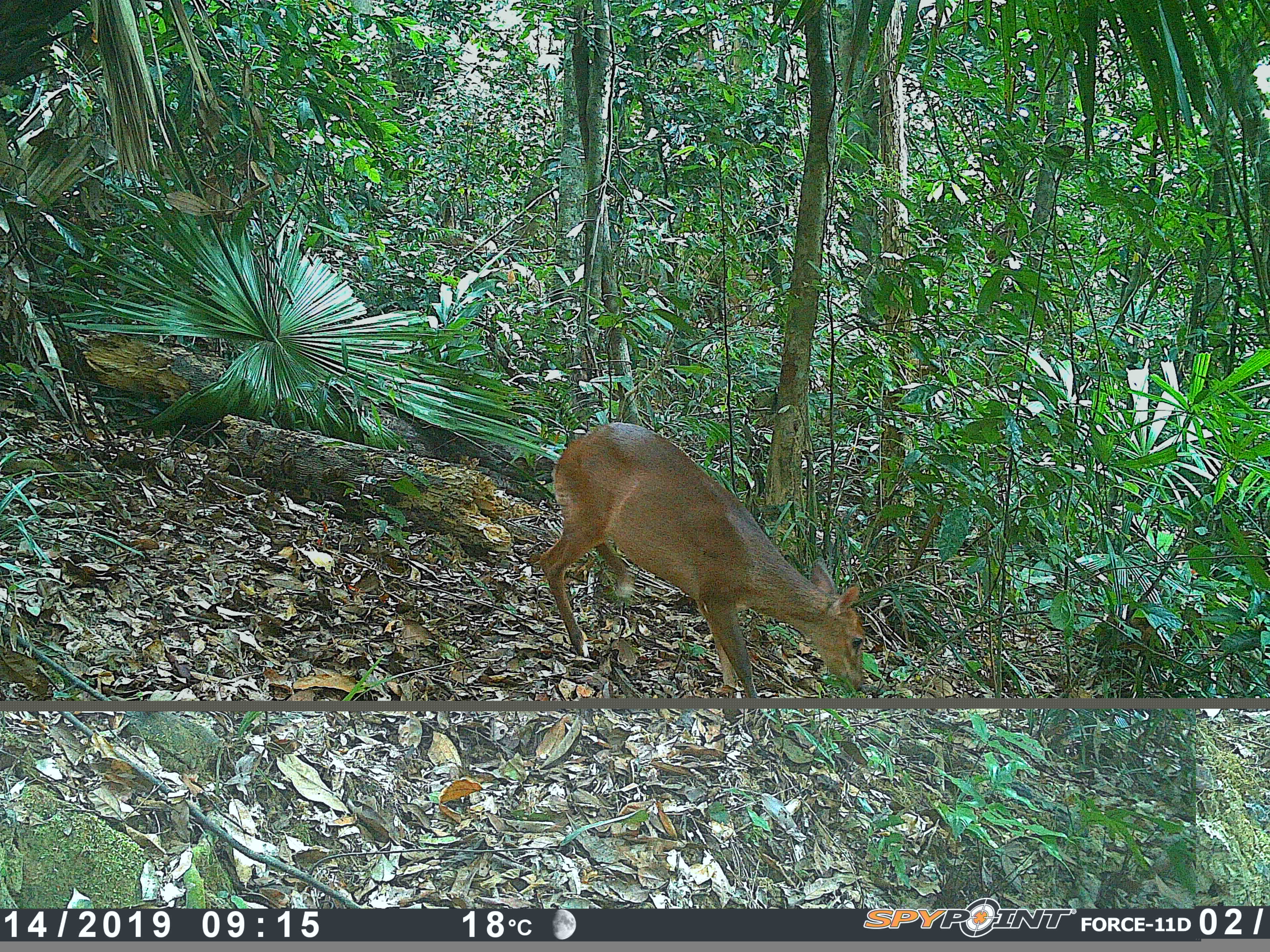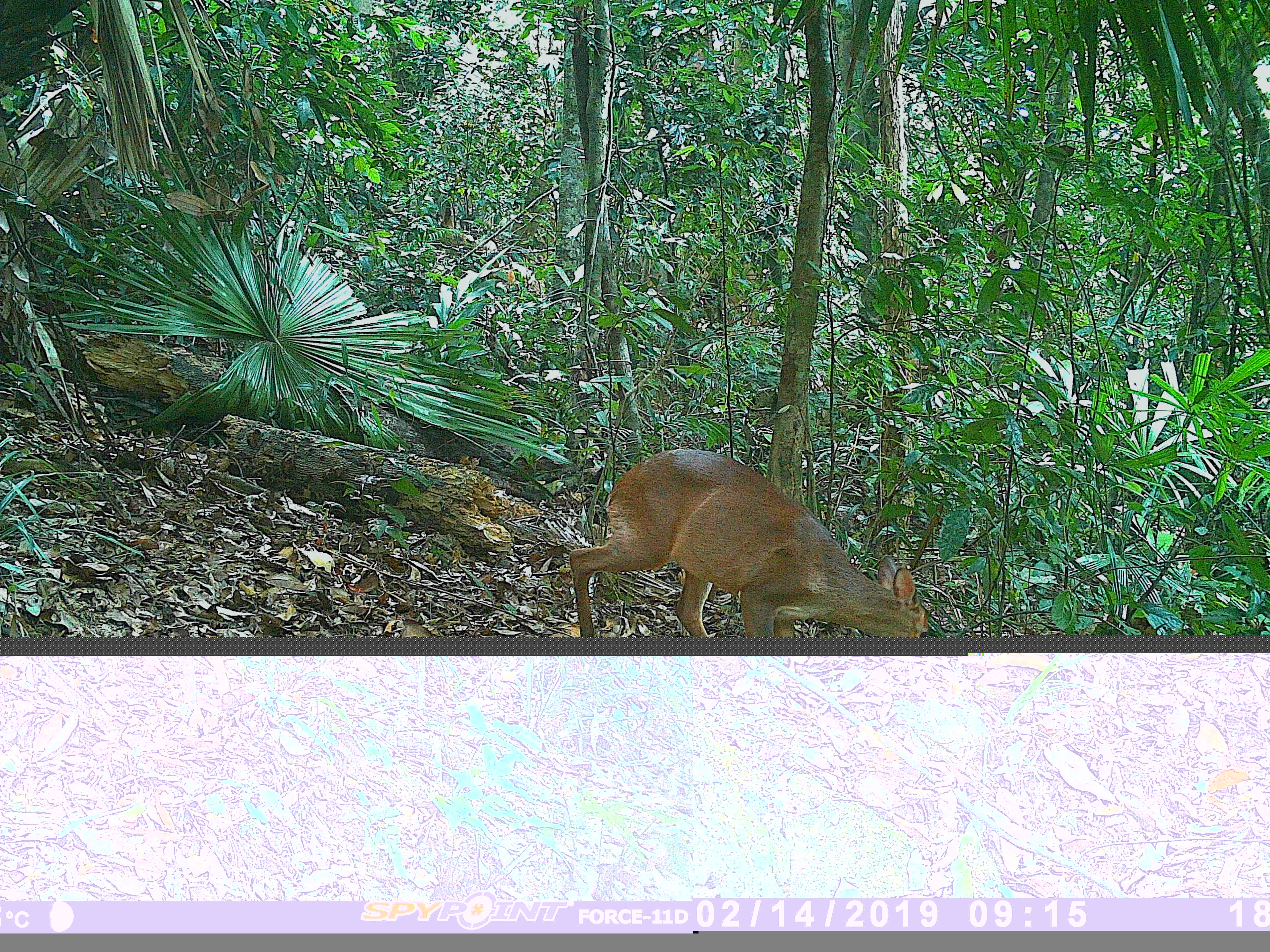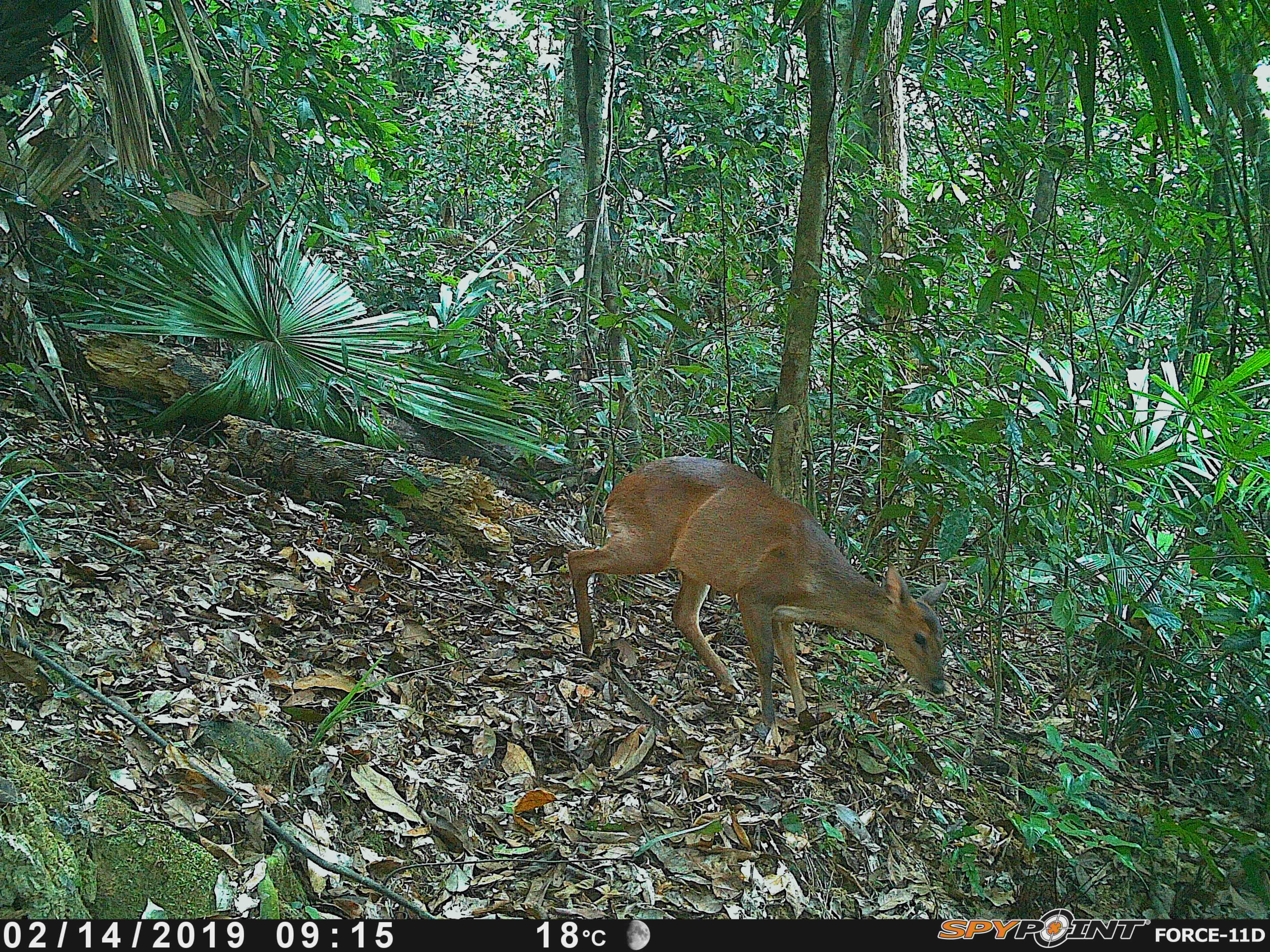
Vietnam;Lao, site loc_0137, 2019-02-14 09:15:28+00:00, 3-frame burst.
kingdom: Animalia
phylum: Chordata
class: Mammalia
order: Artiodactyla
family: Cervidae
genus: Muntiacus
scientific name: Muntiacus vuquangensis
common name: large-antlered muntjac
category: large antlered muntjac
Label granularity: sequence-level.